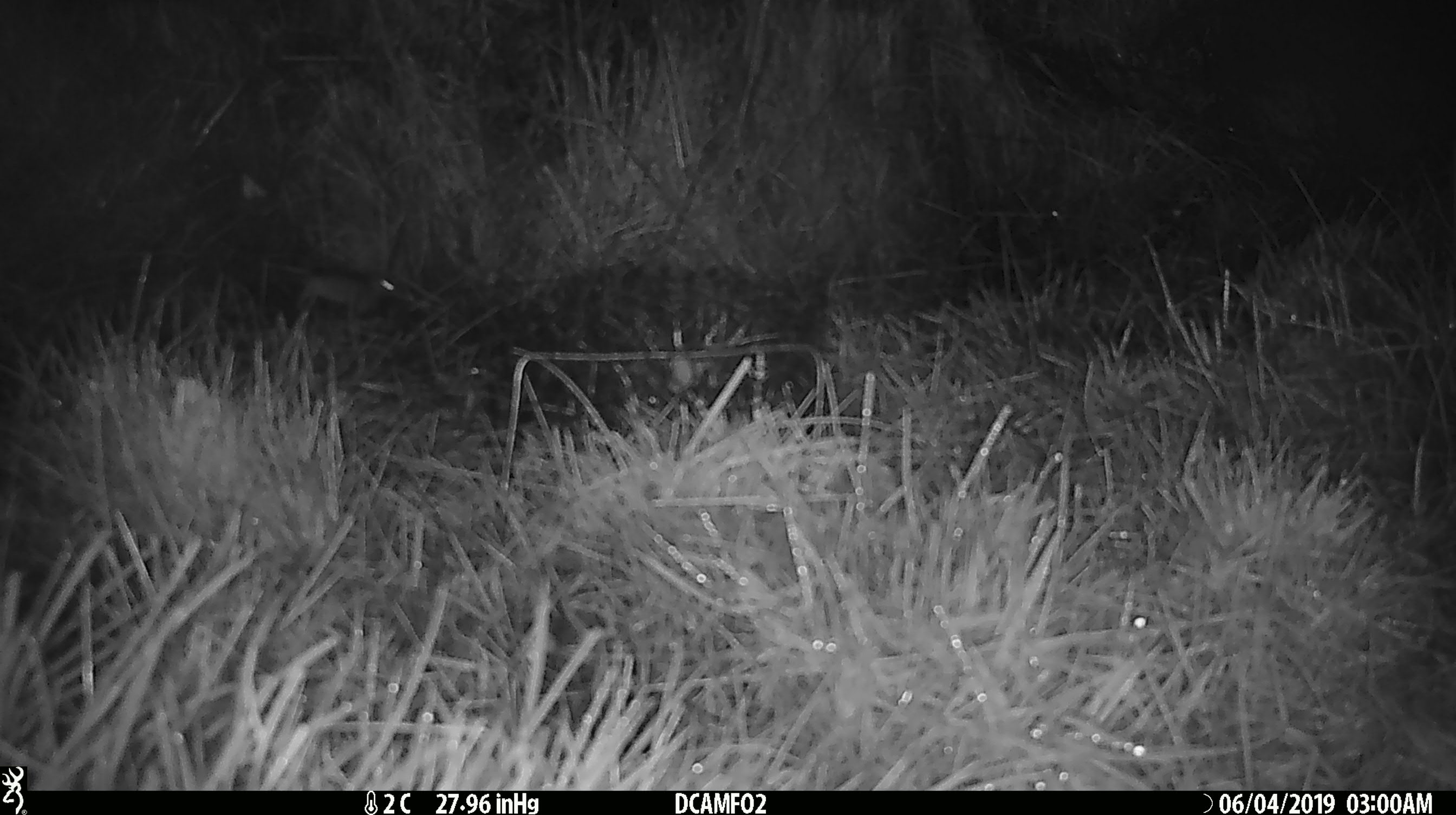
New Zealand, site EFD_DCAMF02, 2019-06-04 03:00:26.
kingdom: Animalia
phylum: Chordata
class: Mammalia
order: Rodentia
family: Muridae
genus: Mus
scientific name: Mus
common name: mouse